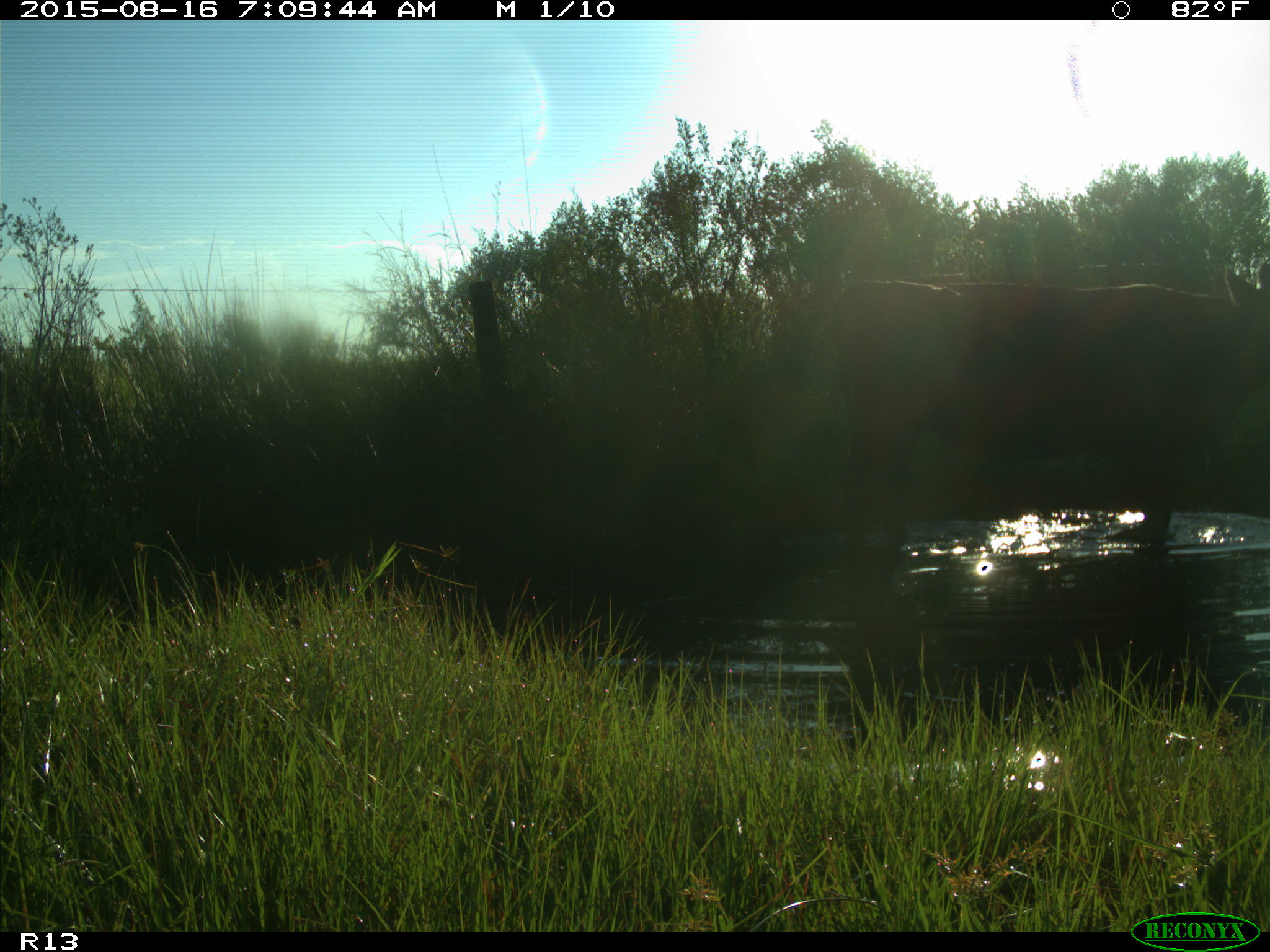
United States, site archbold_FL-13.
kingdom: Animalia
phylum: Chordata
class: Mammalia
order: Artiodactyla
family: Bovidae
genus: Bos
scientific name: Bos taurus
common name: domestic cow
Bos taurus (domestic cow).